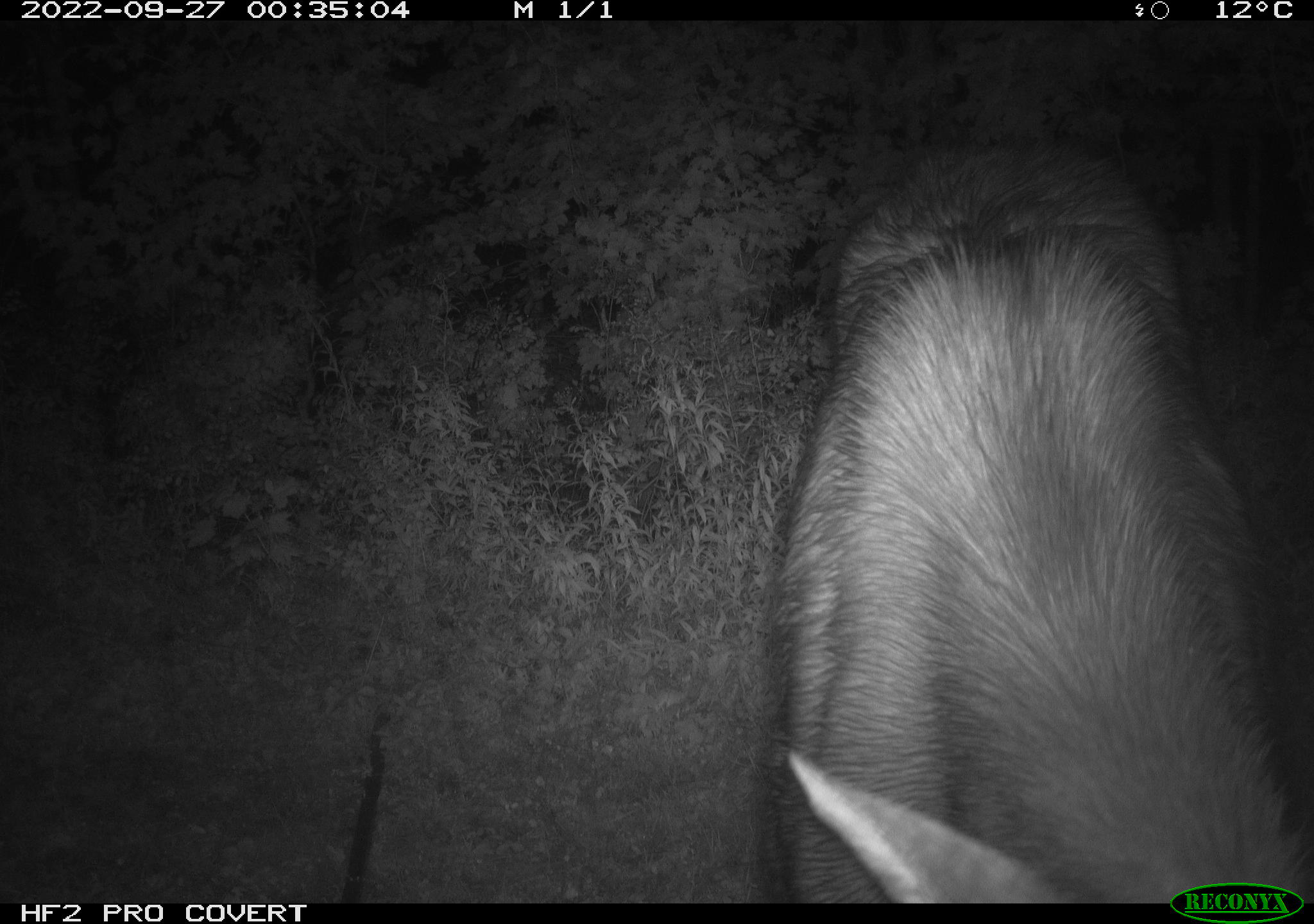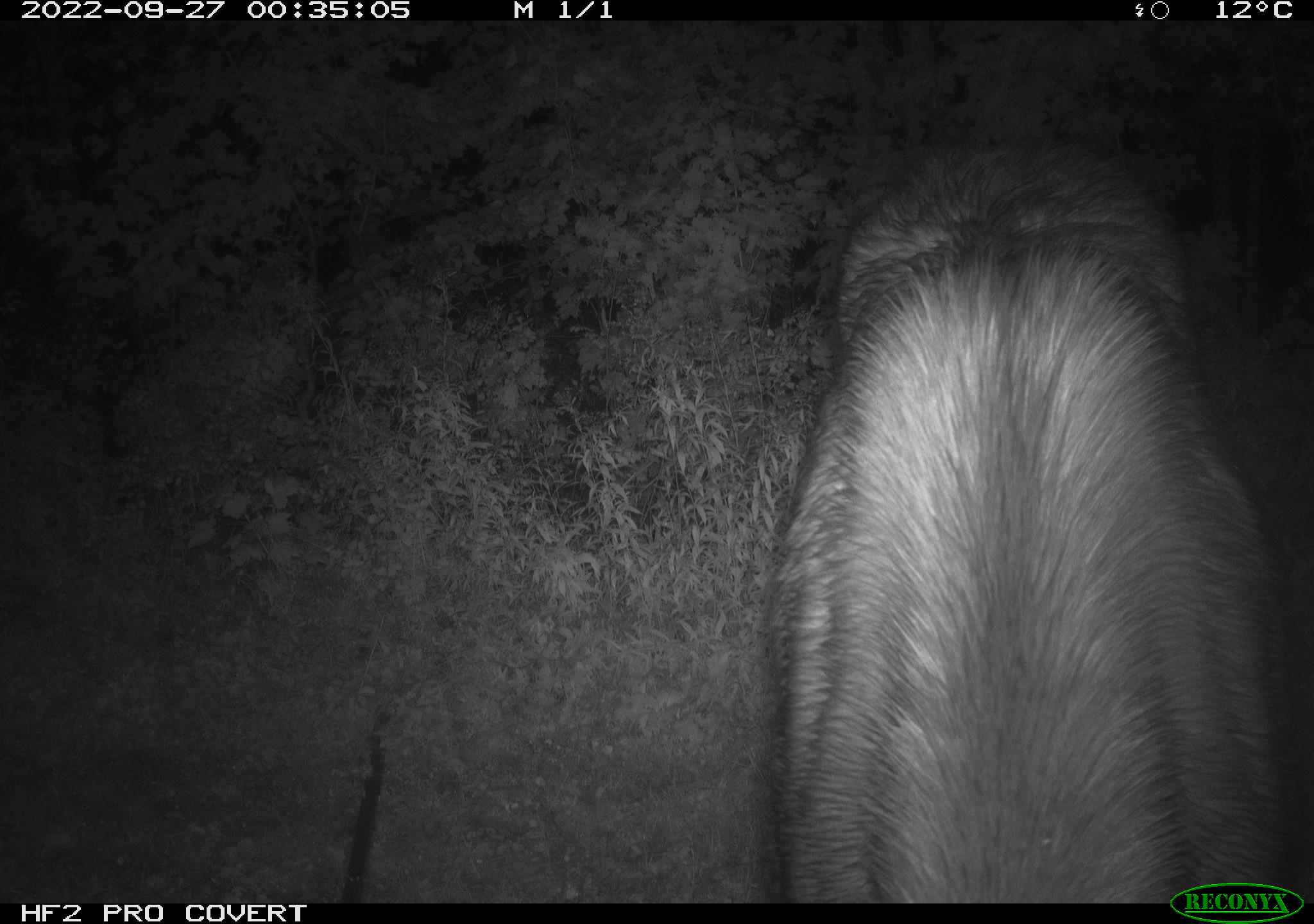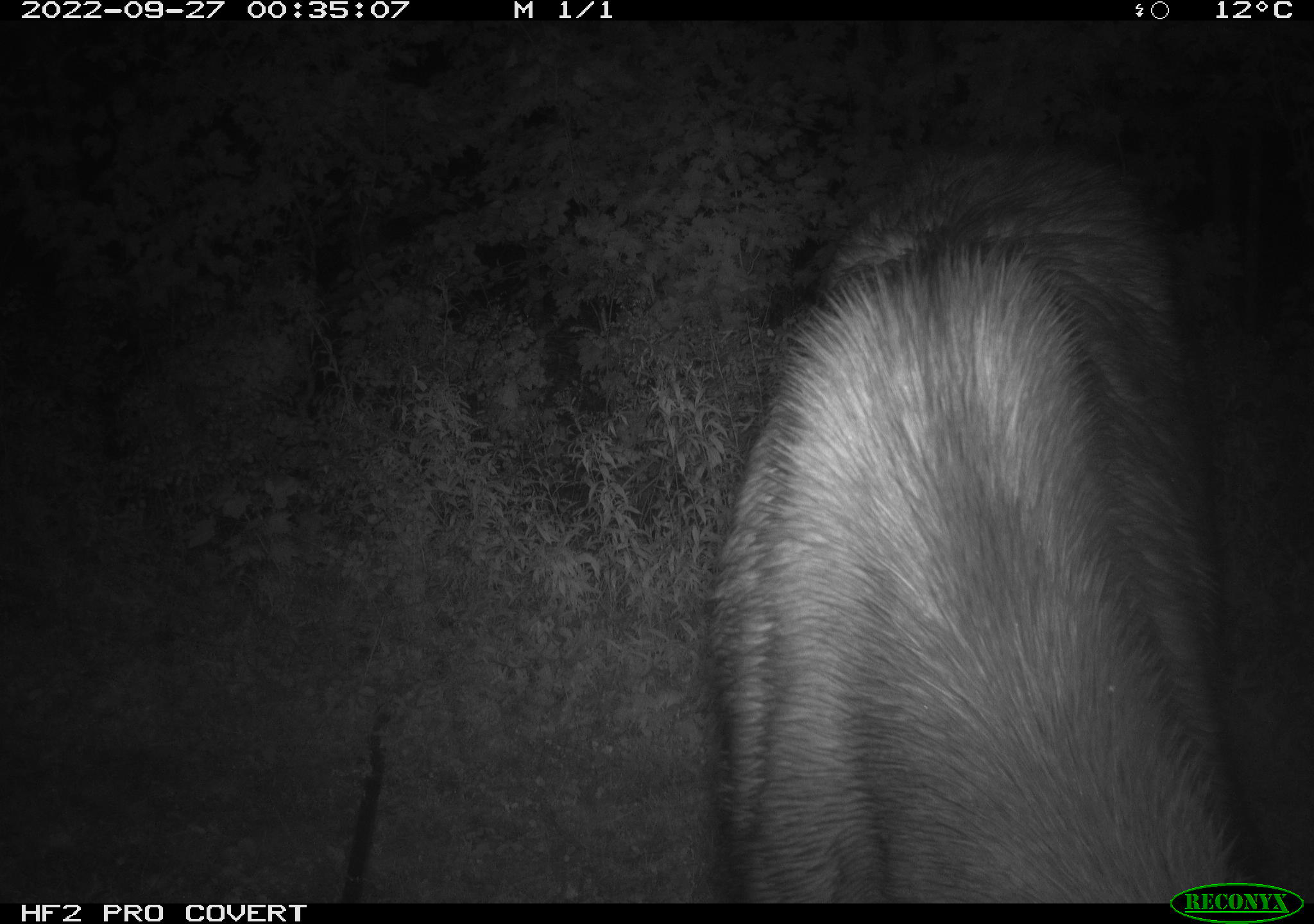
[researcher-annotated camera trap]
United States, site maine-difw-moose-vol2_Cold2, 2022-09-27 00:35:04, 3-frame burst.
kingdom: Animalia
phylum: Chordata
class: Mammalia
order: Artiodactyla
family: Cervidae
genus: Alces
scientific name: Alces alces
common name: moose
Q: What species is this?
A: Moose (Alces alces).